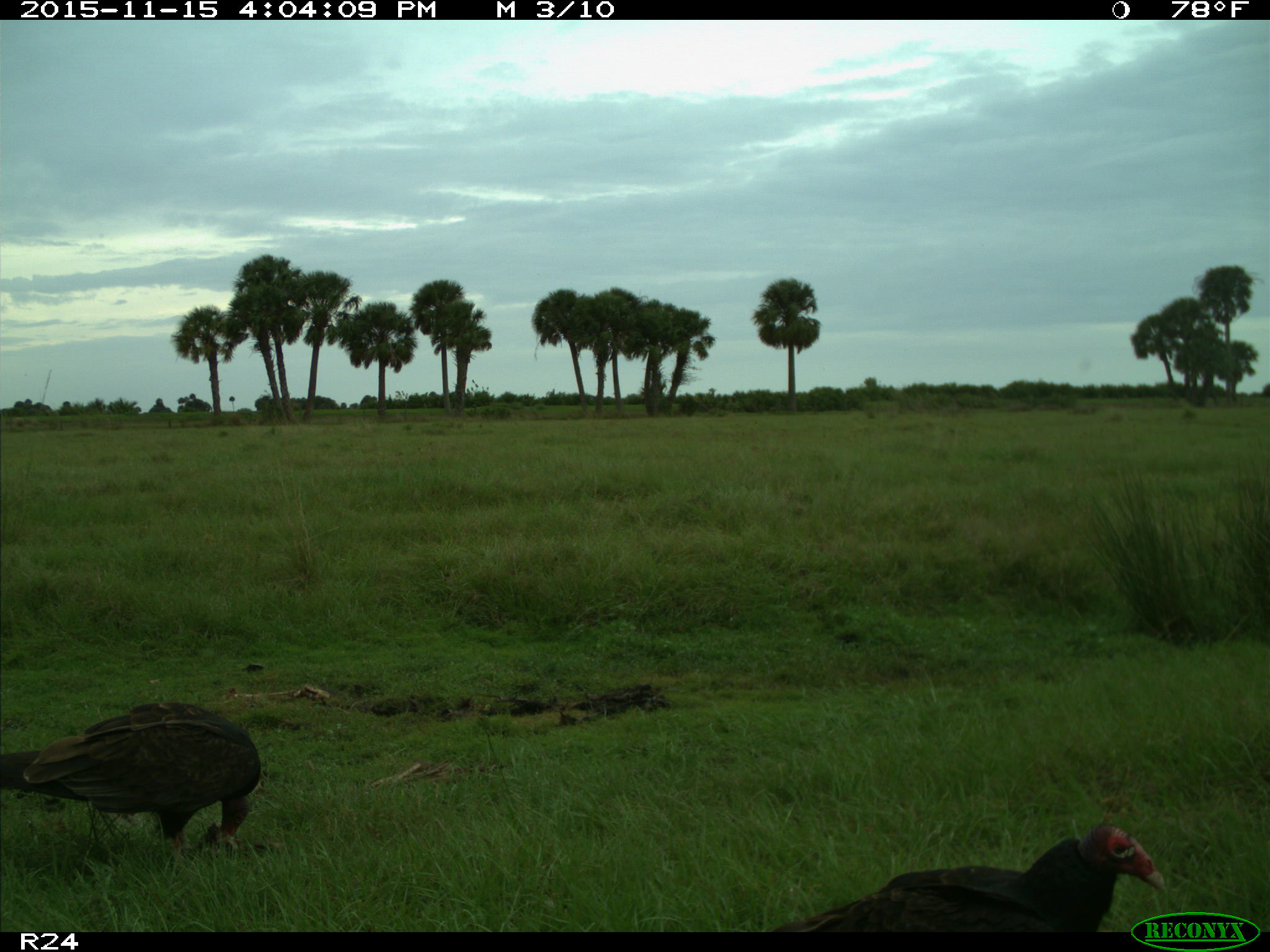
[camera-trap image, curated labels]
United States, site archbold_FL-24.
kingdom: Animalia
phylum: Chordata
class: Aves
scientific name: Aves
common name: birds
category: unidentified bird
Unidentified bird (birds) (Aves).